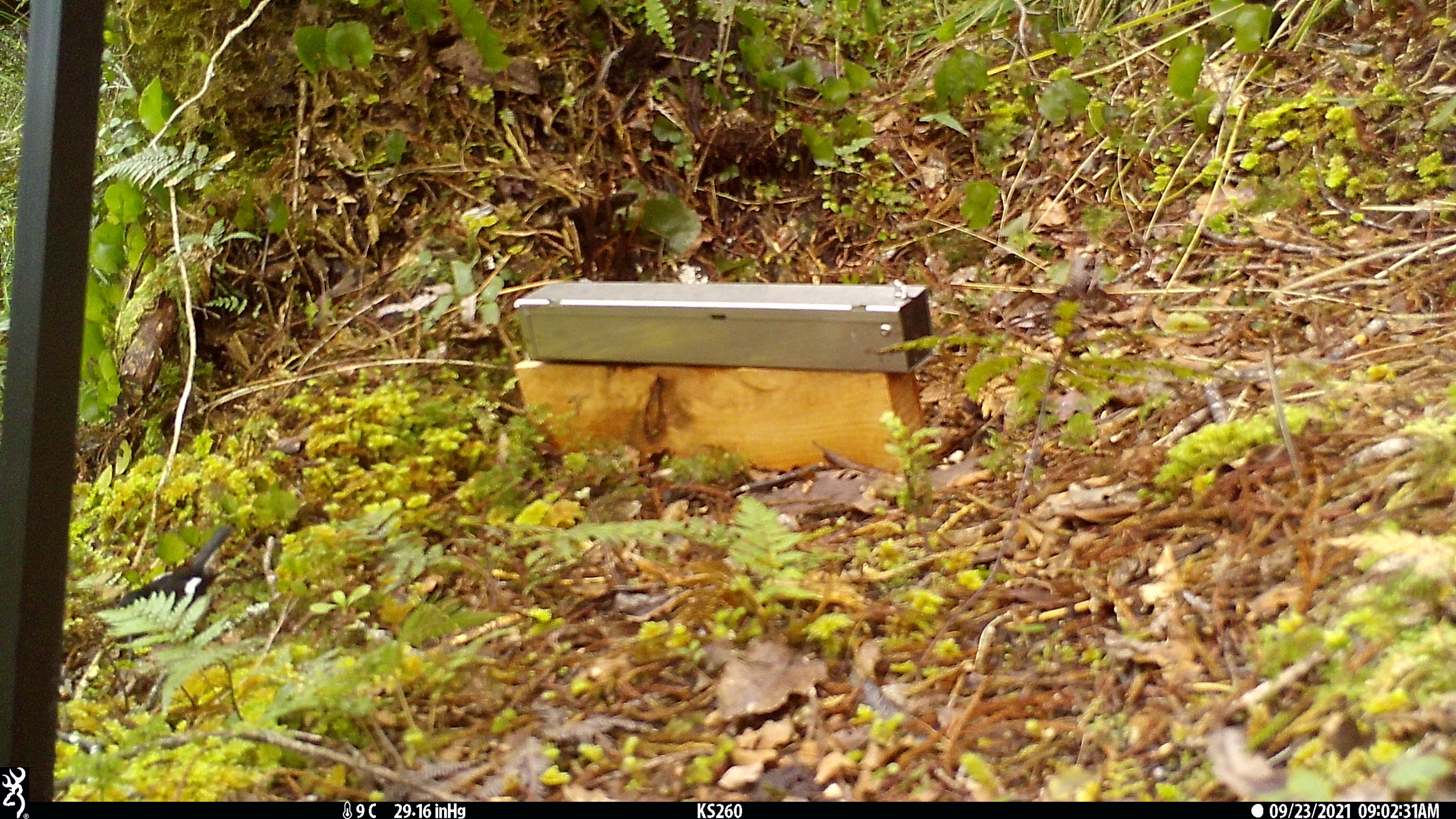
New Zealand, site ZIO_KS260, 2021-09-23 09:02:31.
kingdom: Animalia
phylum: Chordata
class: Aves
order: Passeriformes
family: Petroicidae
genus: Petroica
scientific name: Petroica macrocephala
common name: tomtit